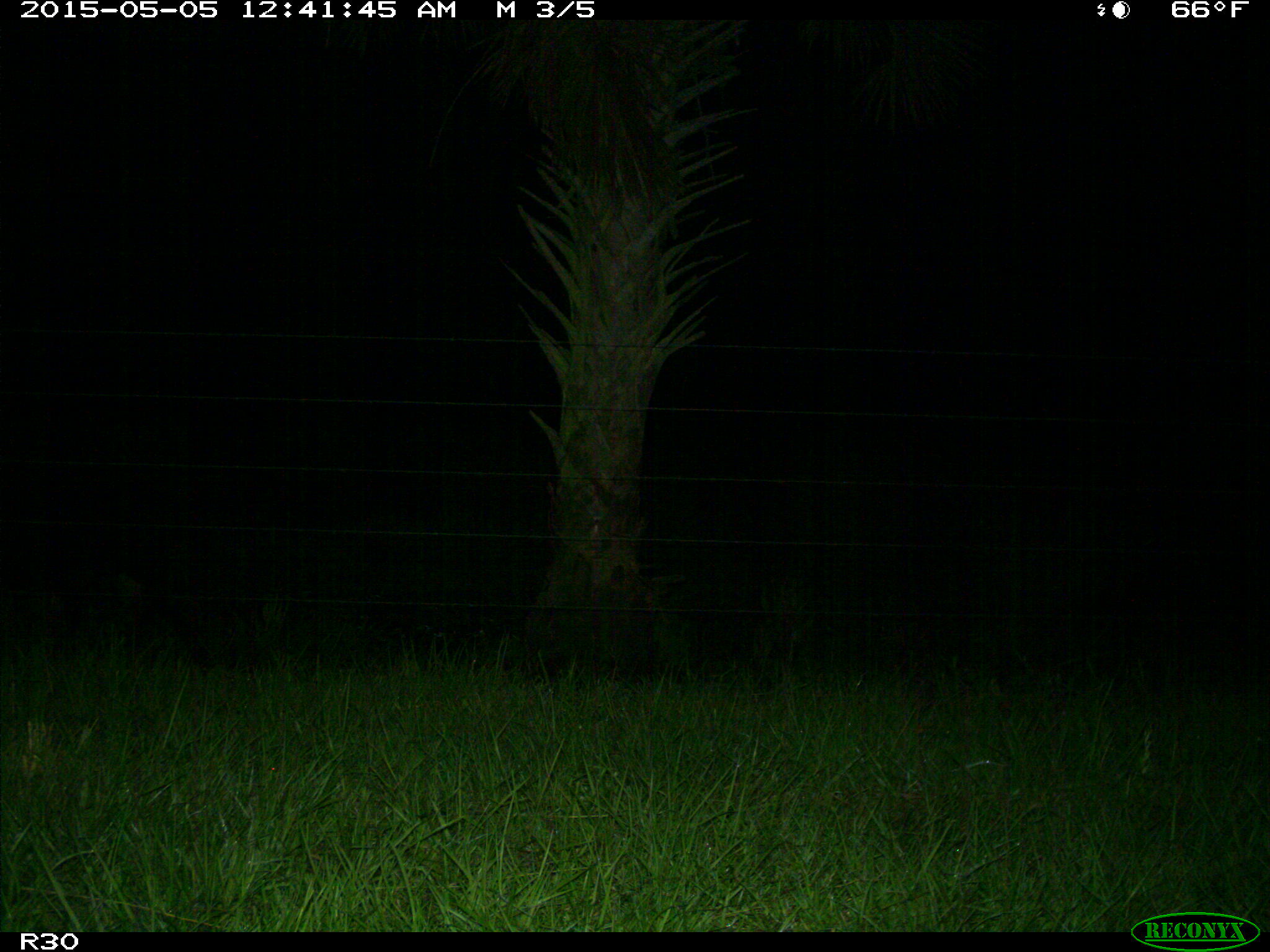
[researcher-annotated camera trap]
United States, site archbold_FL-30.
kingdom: Animalia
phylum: Chordata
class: Mammalia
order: Artiodactyla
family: Bovidae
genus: Bos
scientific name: Bos taurus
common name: domestic cow